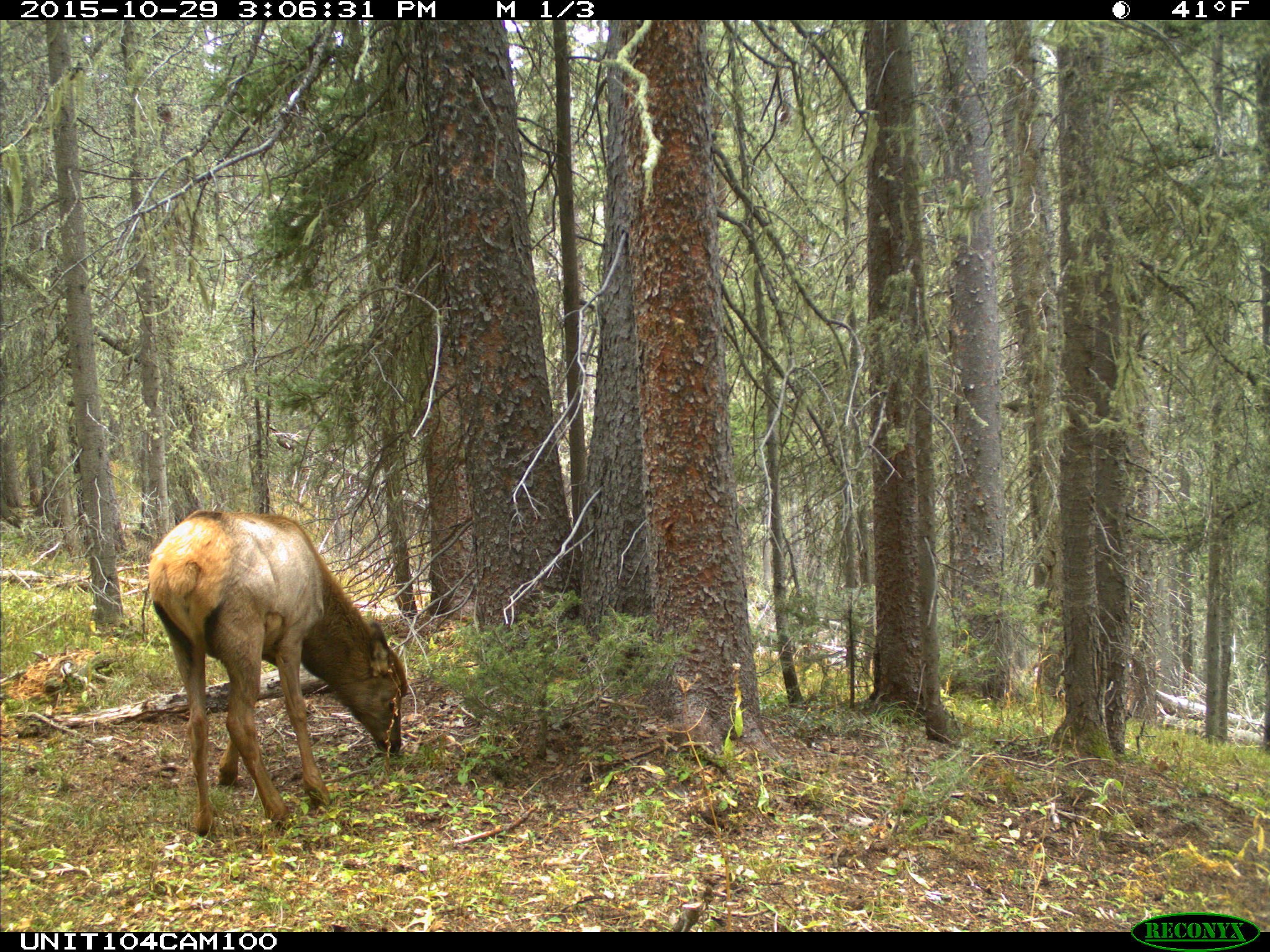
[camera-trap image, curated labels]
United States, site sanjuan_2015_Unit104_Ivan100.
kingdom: Animalia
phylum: Chordata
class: Mammalia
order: Artiodactyla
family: Cervidae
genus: Cervus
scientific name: Cervus elaphus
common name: red deer